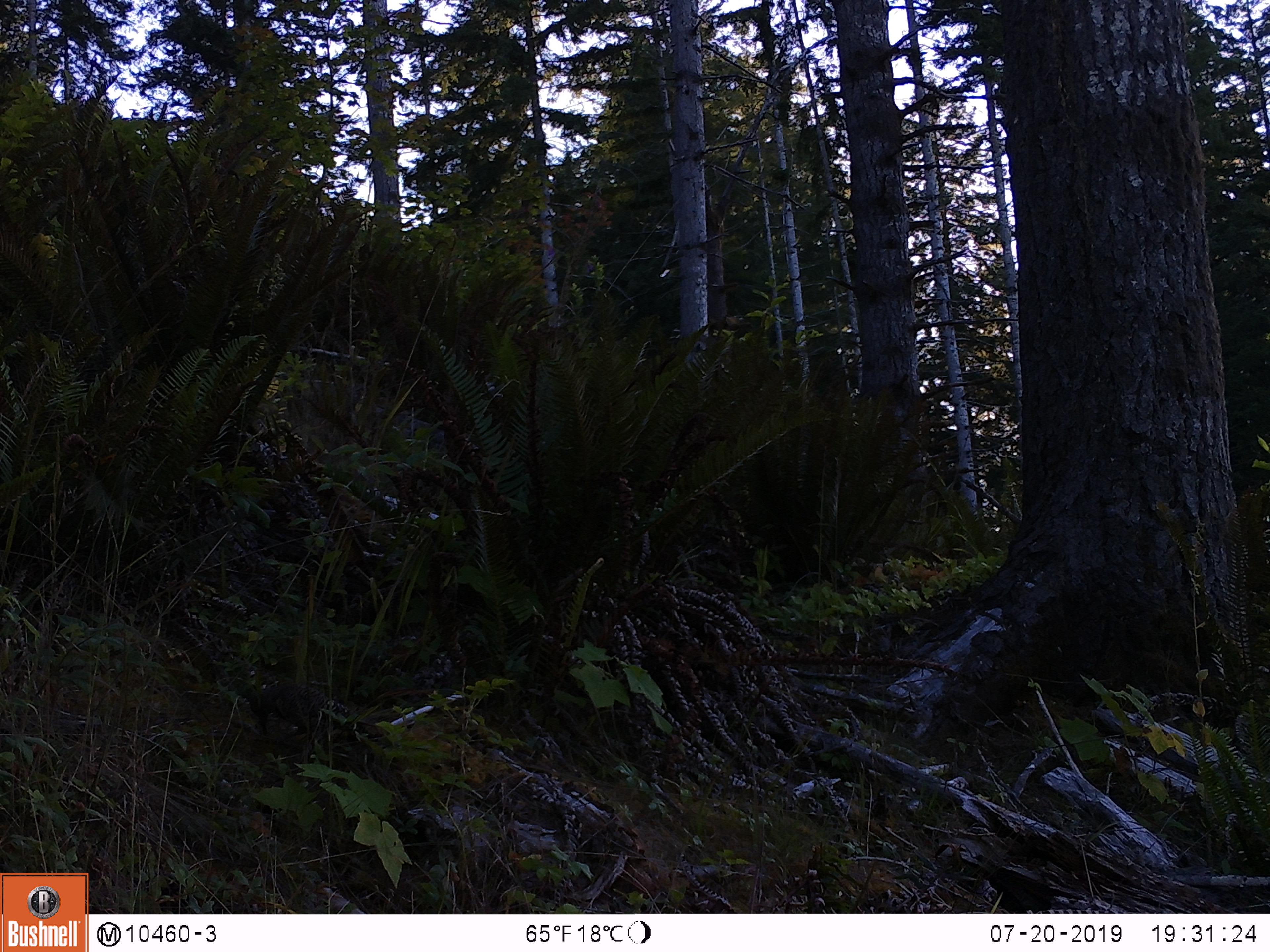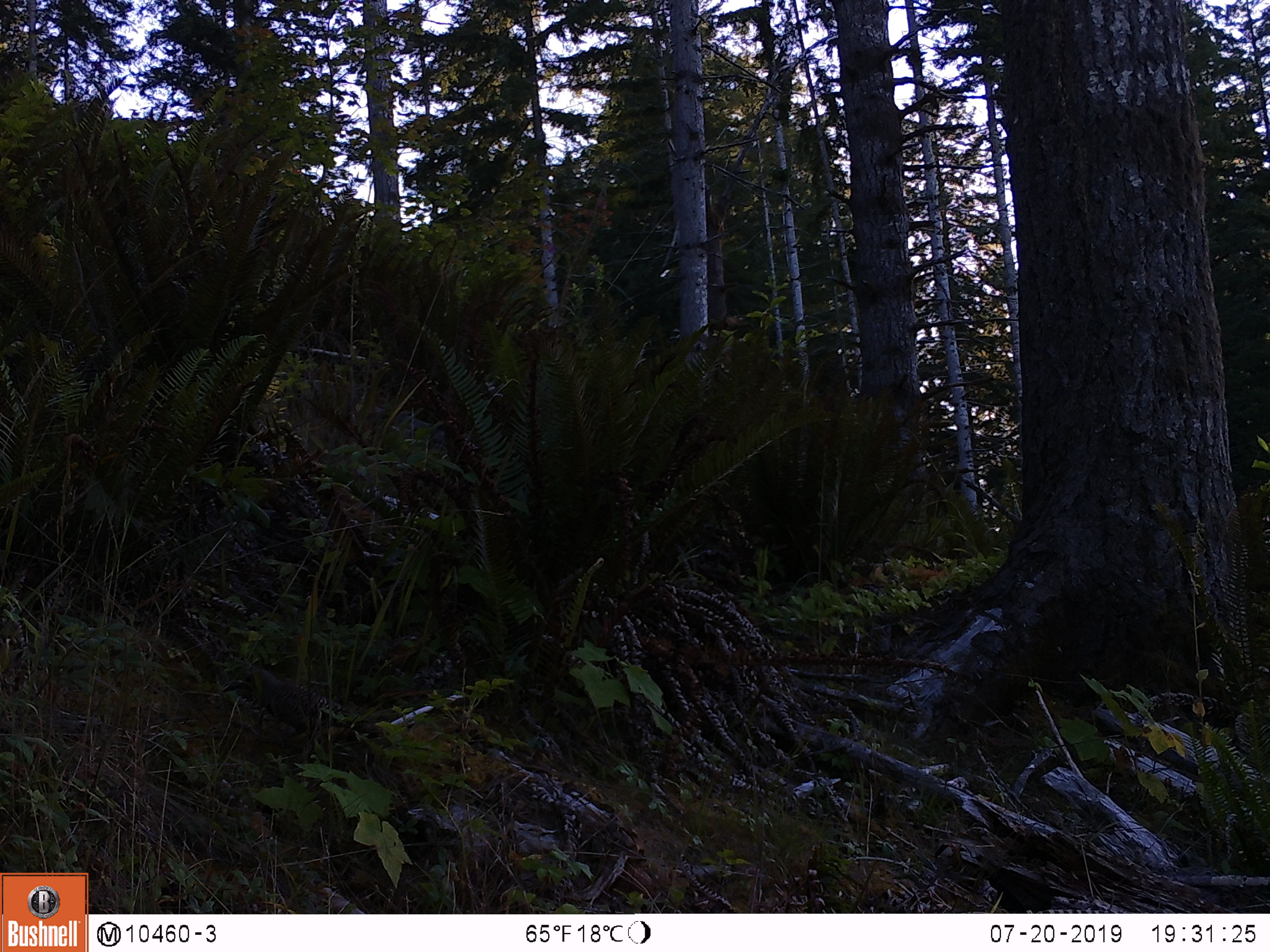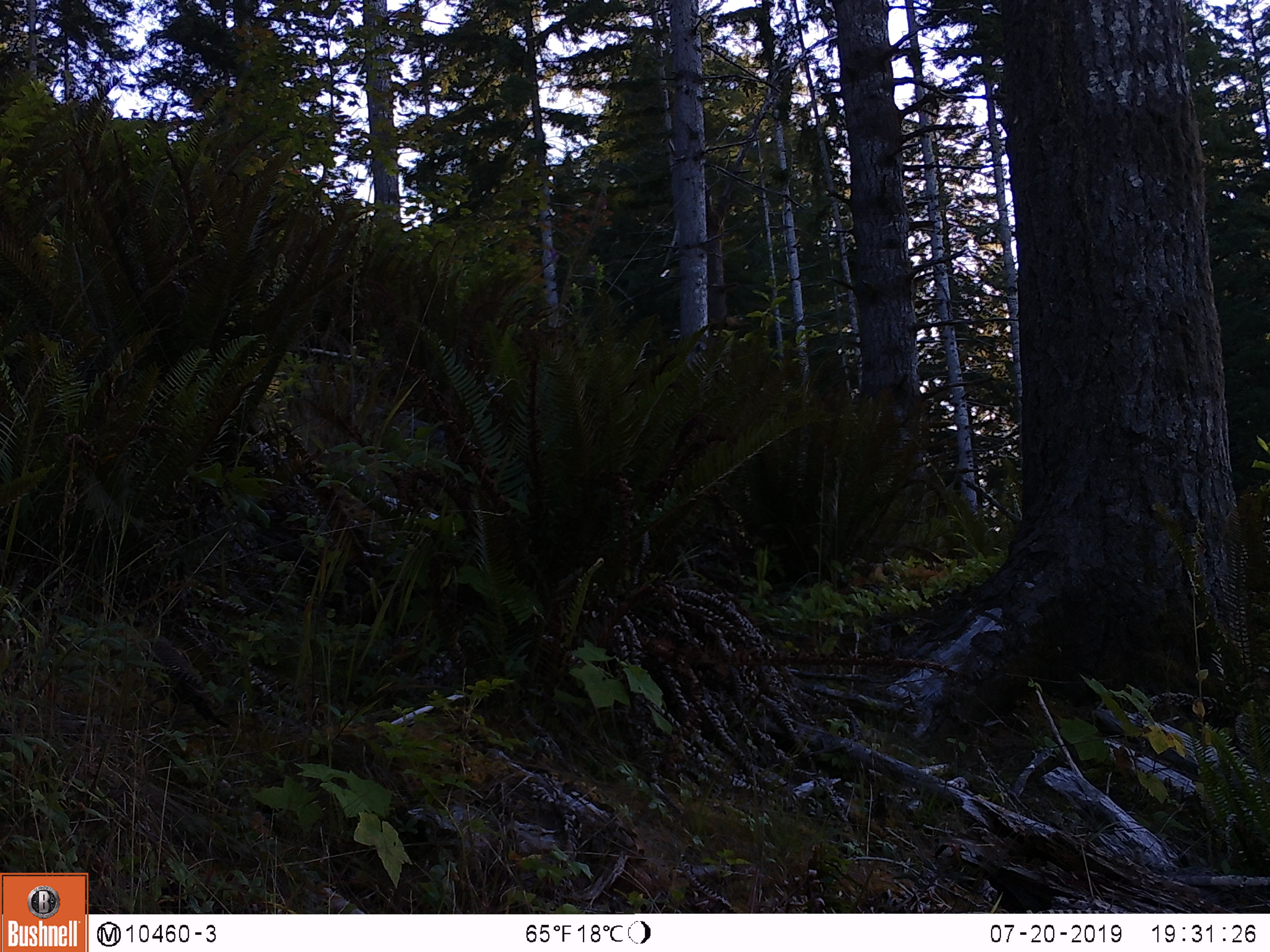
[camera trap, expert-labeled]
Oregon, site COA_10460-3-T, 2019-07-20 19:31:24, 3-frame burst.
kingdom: Animalia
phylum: Chordata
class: Aves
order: Piciformes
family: Picidae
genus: Colaptes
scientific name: Colaptes auratus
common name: northern flicker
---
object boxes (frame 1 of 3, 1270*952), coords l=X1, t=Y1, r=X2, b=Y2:
northern flicker: l=239, t=675, r=372, b=751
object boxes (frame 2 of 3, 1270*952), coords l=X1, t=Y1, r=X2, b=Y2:
northern flicker: l=221, t=663, r=372, b=751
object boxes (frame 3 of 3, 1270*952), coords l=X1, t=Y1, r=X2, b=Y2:
northern flicker: l=142, t=640, r=226, b=730